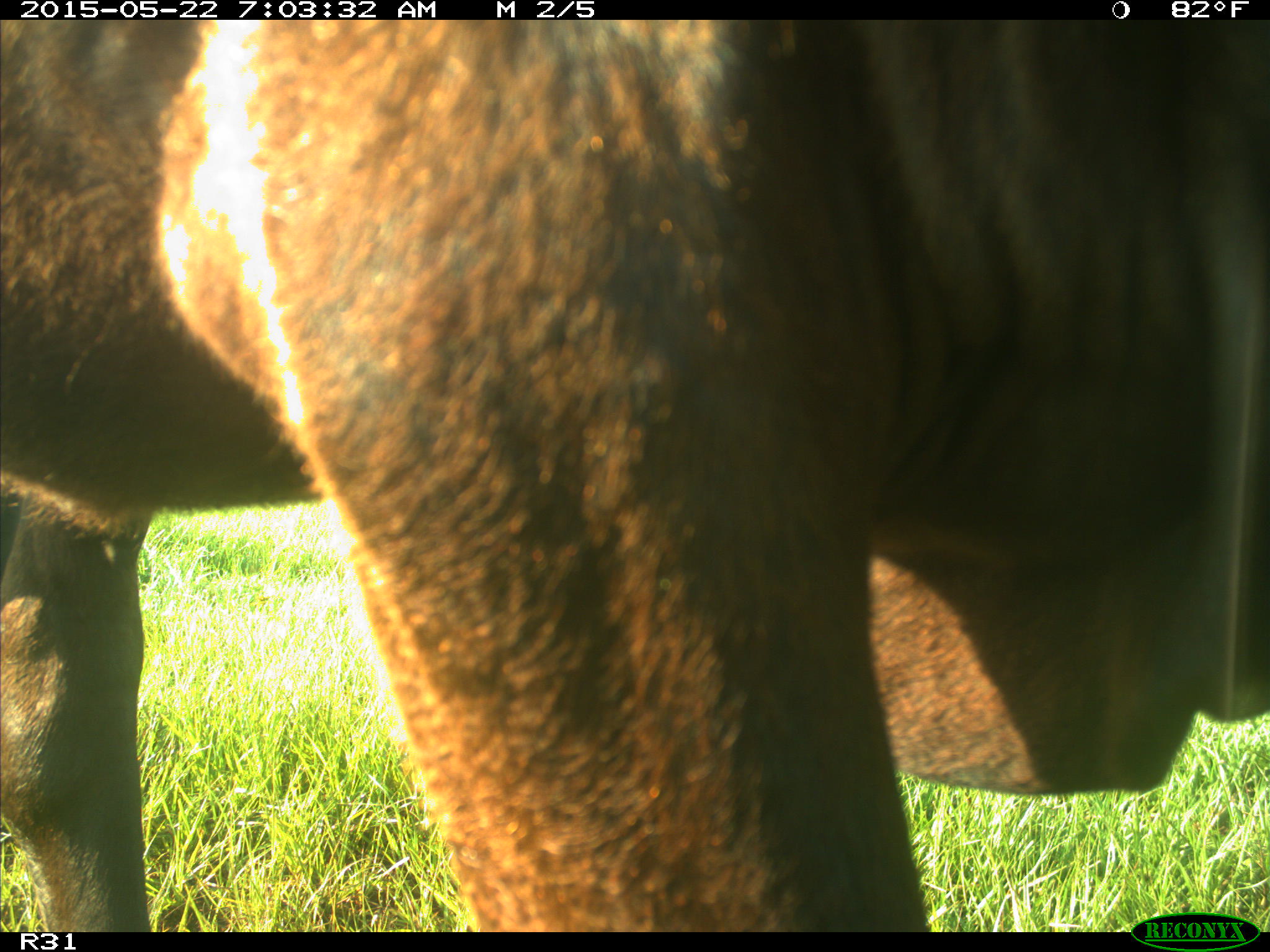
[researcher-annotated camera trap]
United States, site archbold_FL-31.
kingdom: Animalia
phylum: Chordata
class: Mammalia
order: Artiodactyla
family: Bovidae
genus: Bos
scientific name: Bos taurus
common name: domestic cow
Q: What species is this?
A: Bos taurus (domestic cow).